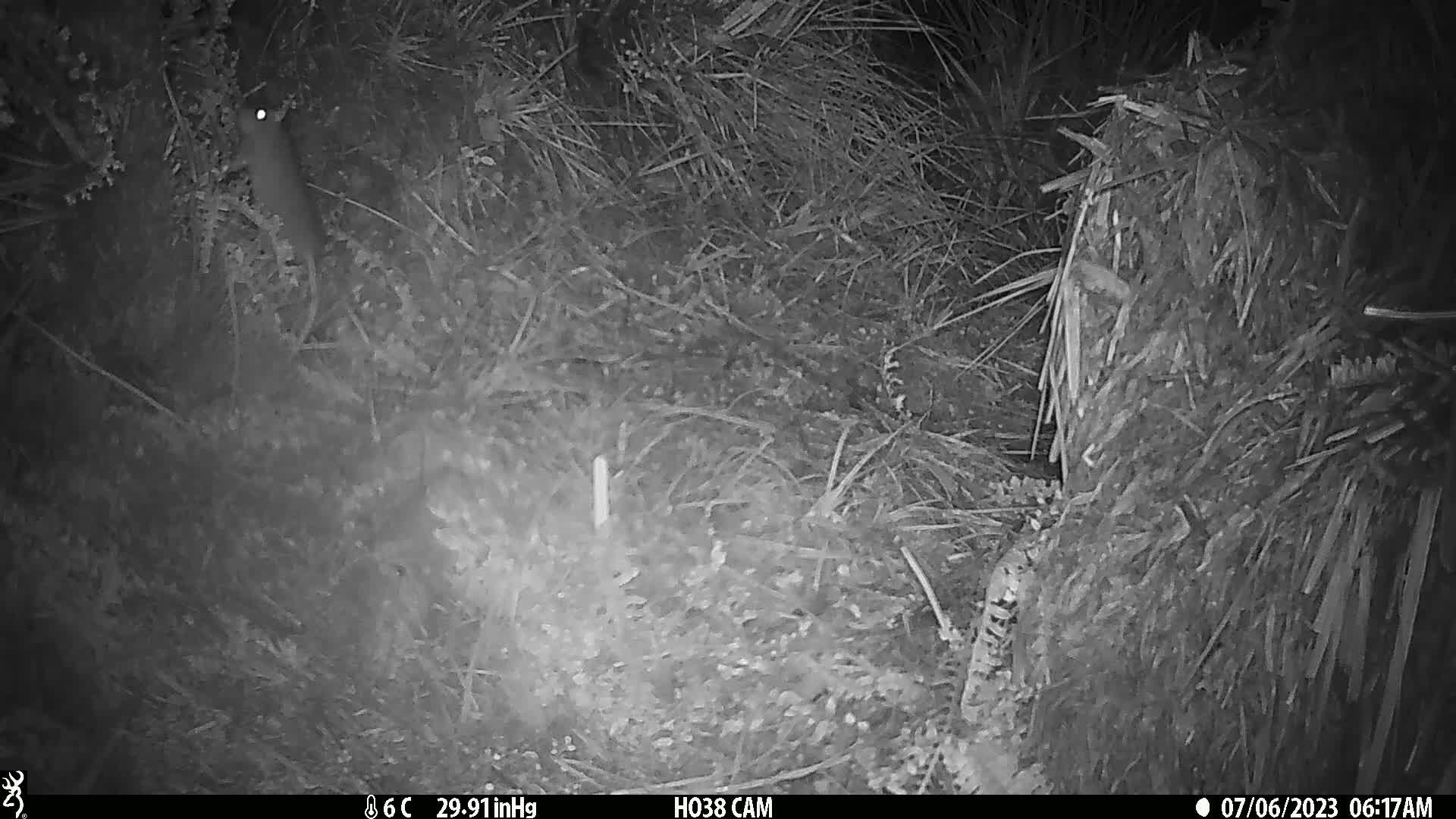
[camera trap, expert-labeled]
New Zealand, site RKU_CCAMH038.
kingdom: Animalia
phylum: Chordata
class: Mammalia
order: Rodentia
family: Muridae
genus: Rattus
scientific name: Rattus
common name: rat